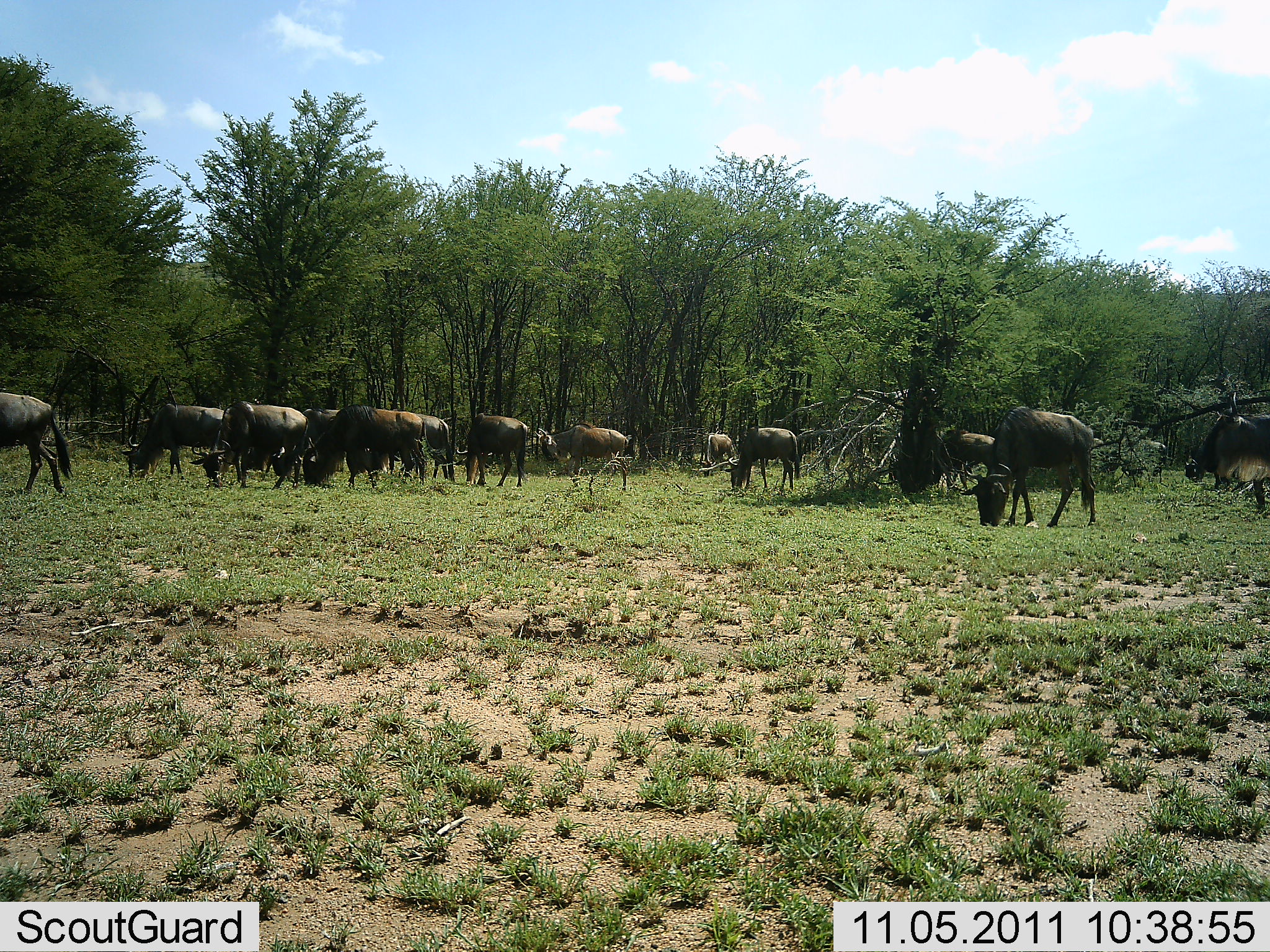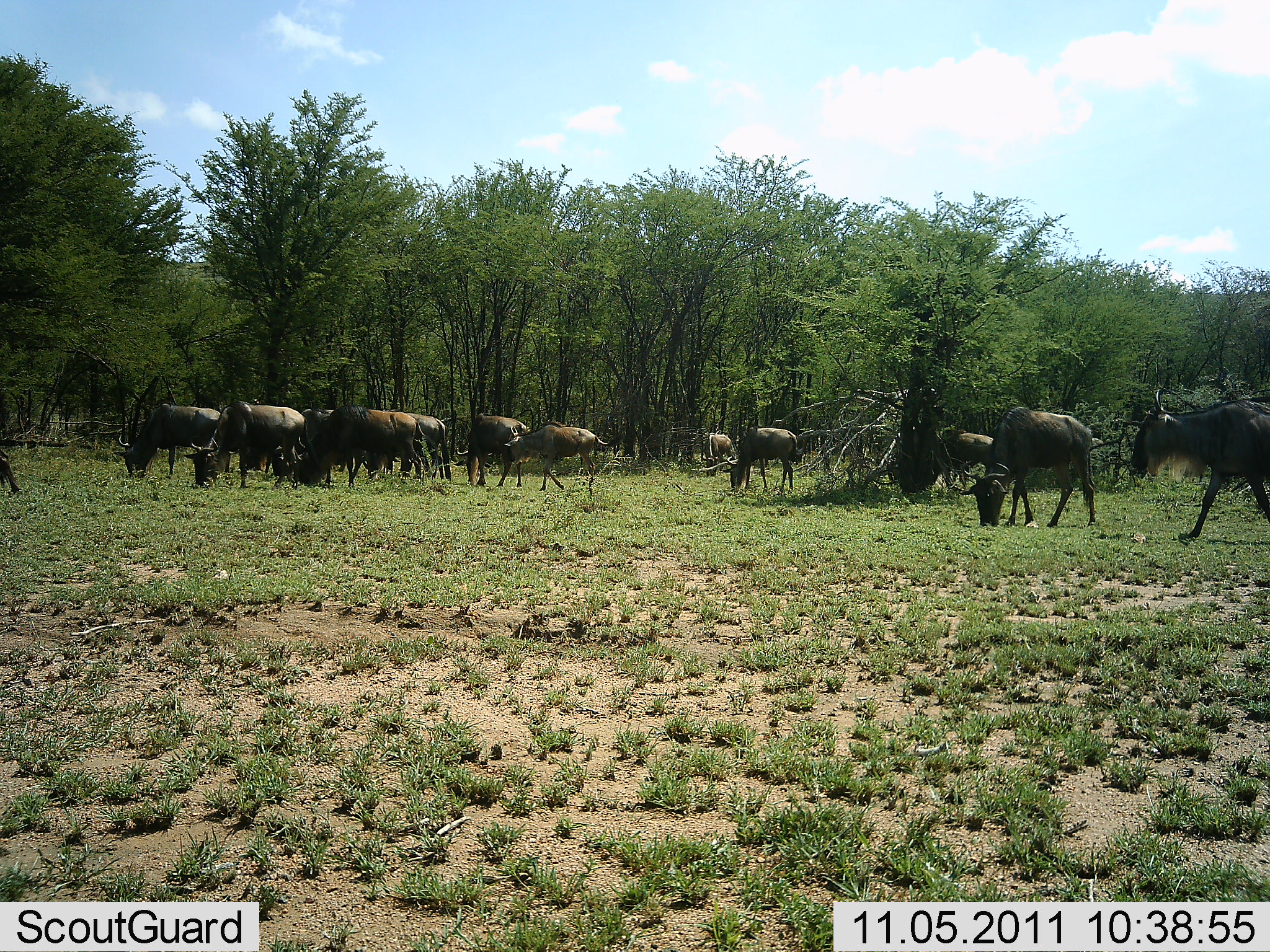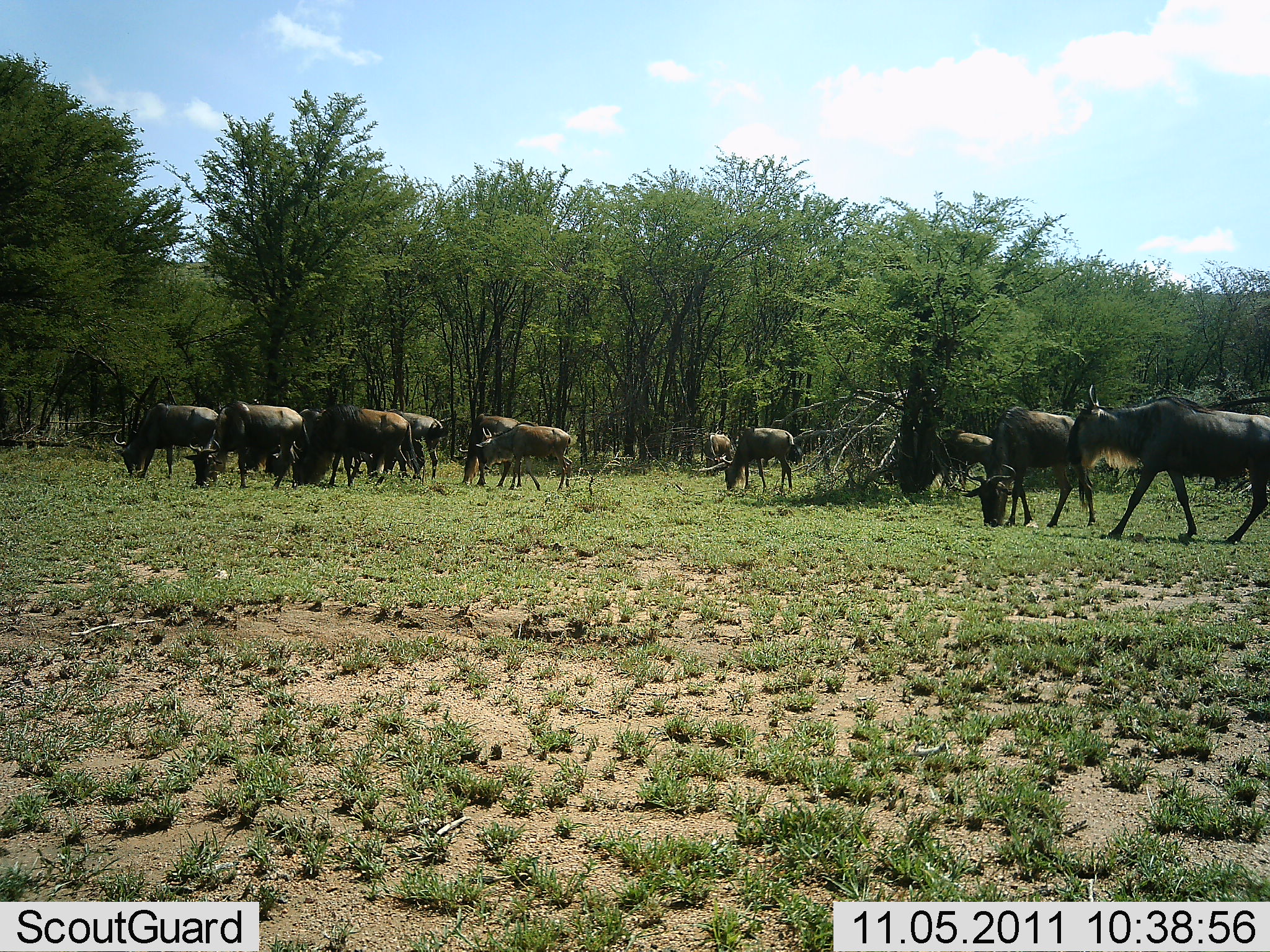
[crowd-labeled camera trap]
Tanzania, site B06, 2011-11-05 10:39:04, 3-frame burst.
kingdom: Animalia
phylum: Chordata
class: Mammalia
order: Artiodactyla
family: Bovidae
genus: Connochaetes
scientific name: Connochaetes taurinus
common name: blue wildebeest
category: wildebeest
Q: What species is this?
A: Wildebeest (blue wildebeest) (Connochaetes taurinus).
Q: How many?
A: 11-50.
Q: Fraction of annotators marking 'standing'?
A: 15%.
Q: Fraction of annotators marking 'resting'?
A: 0%.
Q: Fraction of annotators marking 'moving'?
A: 69%.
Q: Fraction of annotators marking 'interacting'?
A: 0%.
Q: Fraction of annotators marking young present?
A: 0%.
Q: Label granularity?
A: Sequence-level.